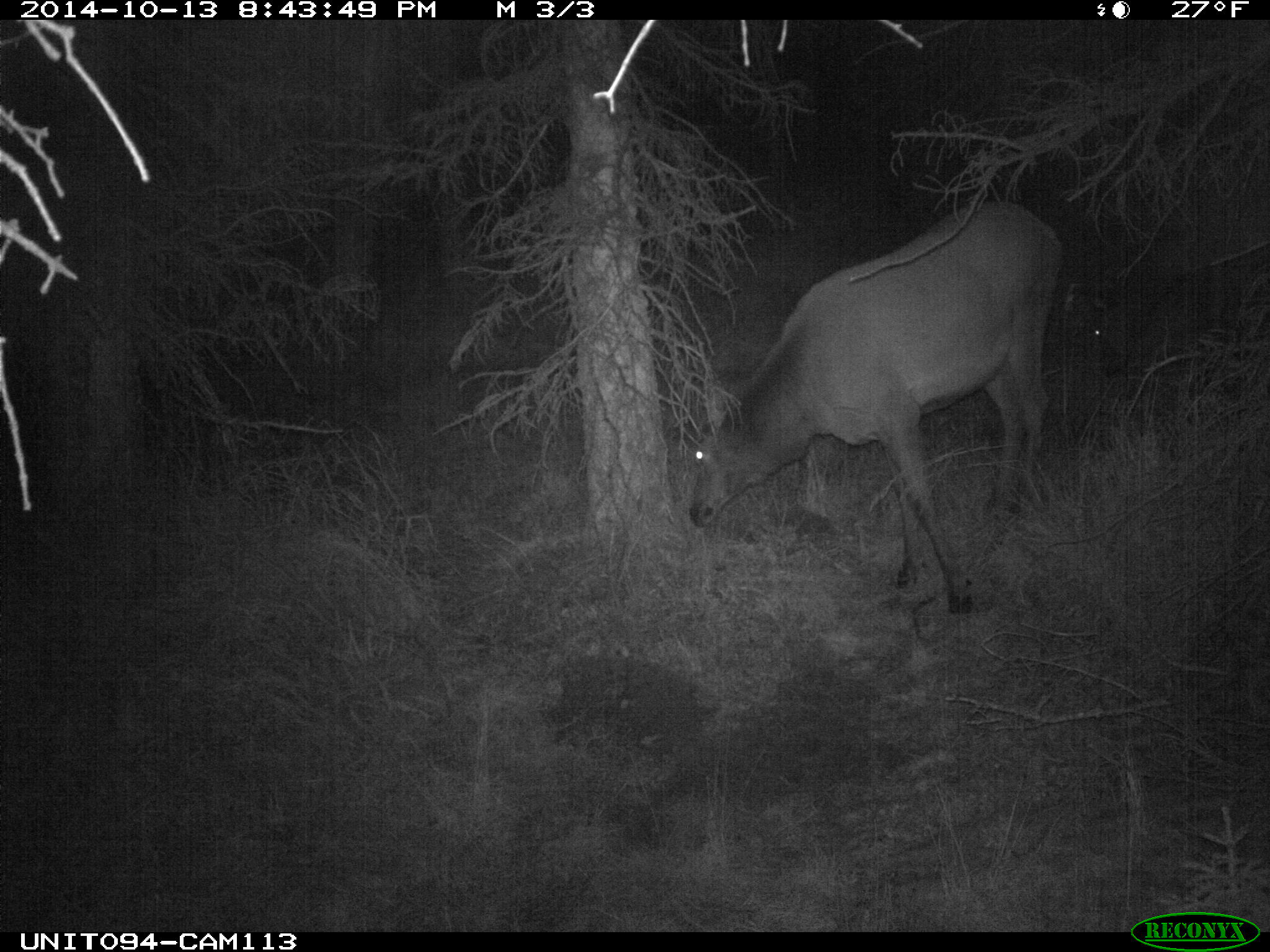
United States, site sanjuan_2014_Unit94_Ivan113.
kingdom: Animalia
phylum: Chordata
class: Mammalia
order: Artiodactyla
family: Cervidae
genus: Cervus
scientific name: Cervus elaphus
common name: red deer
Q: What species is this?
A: Cervus elaphus (red deer).